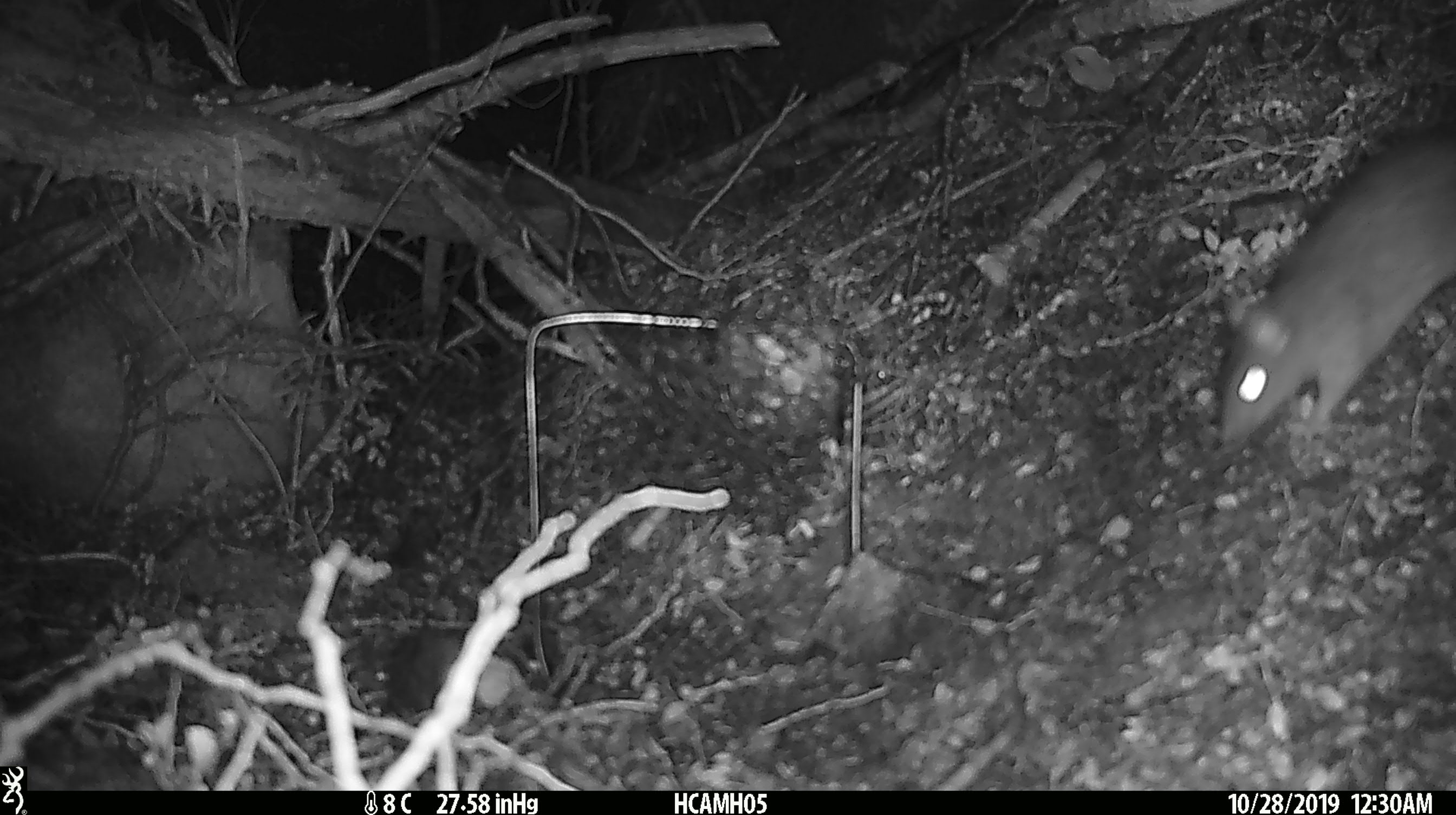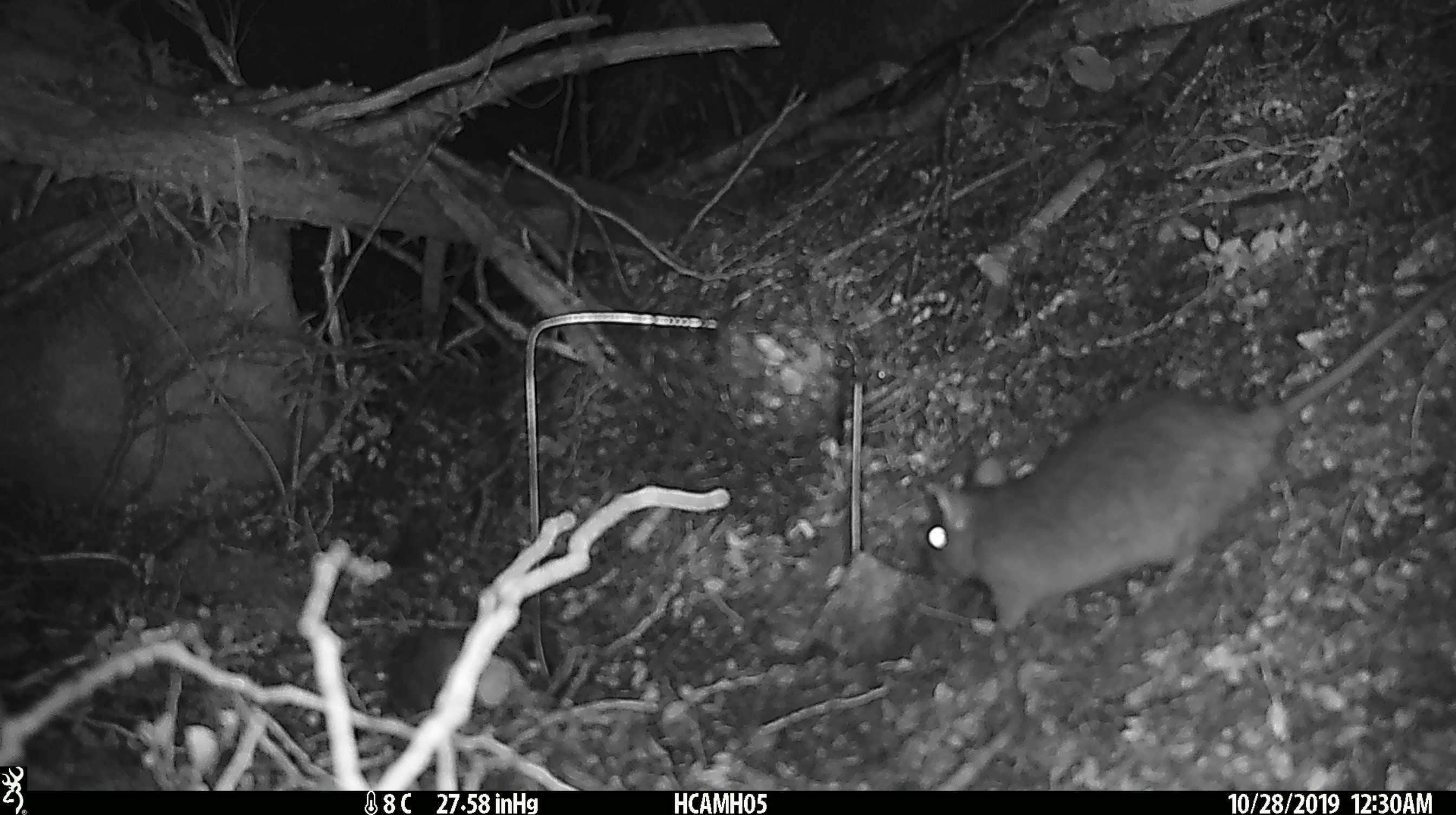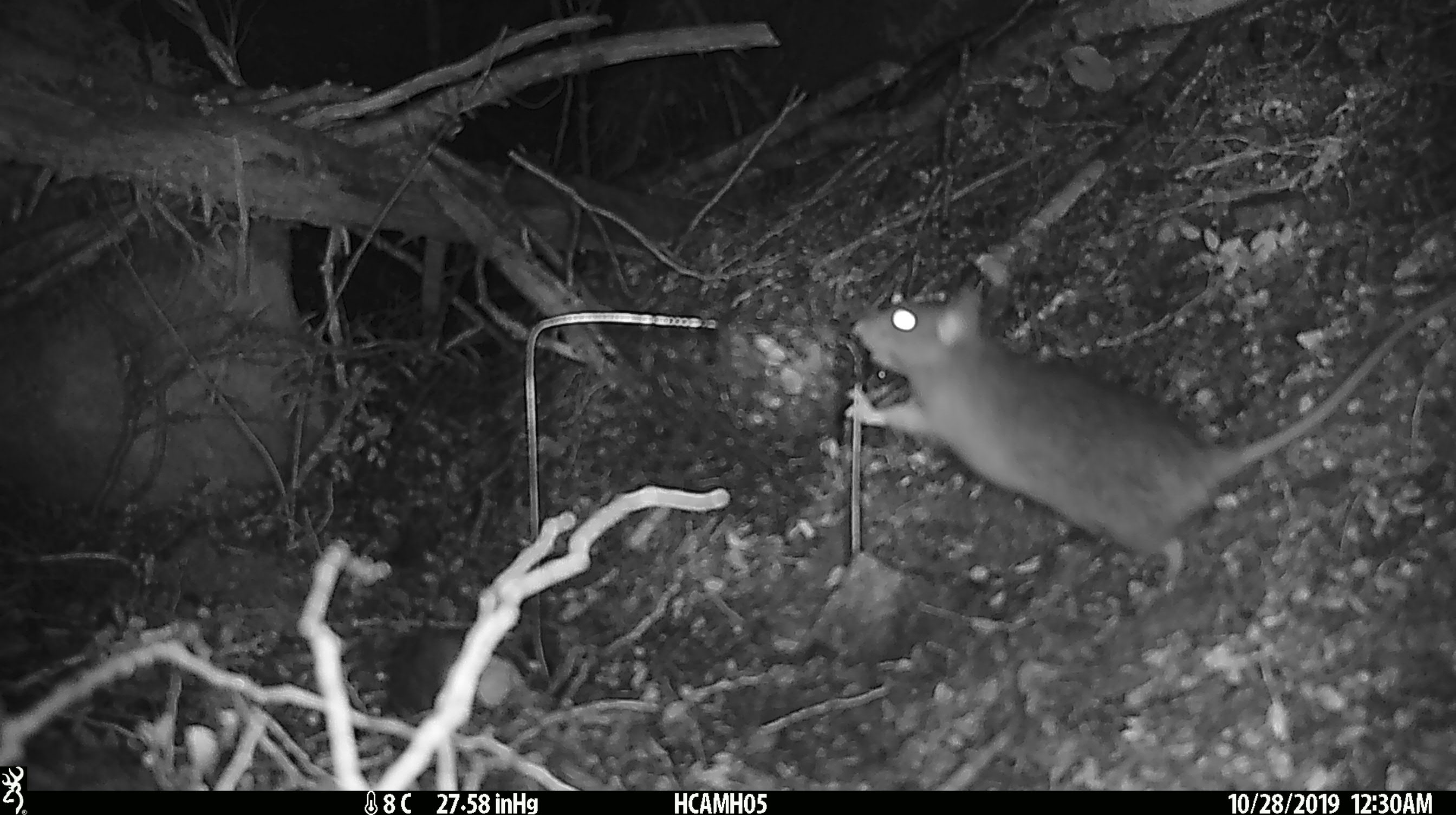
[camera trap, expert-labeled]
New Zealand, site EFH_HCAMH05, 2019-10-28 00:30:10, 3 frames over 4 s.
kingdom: Animalia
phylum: Chordata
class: Mammalia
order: Rodentia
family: Muridae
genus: Rattus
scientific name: Rattus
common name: rat